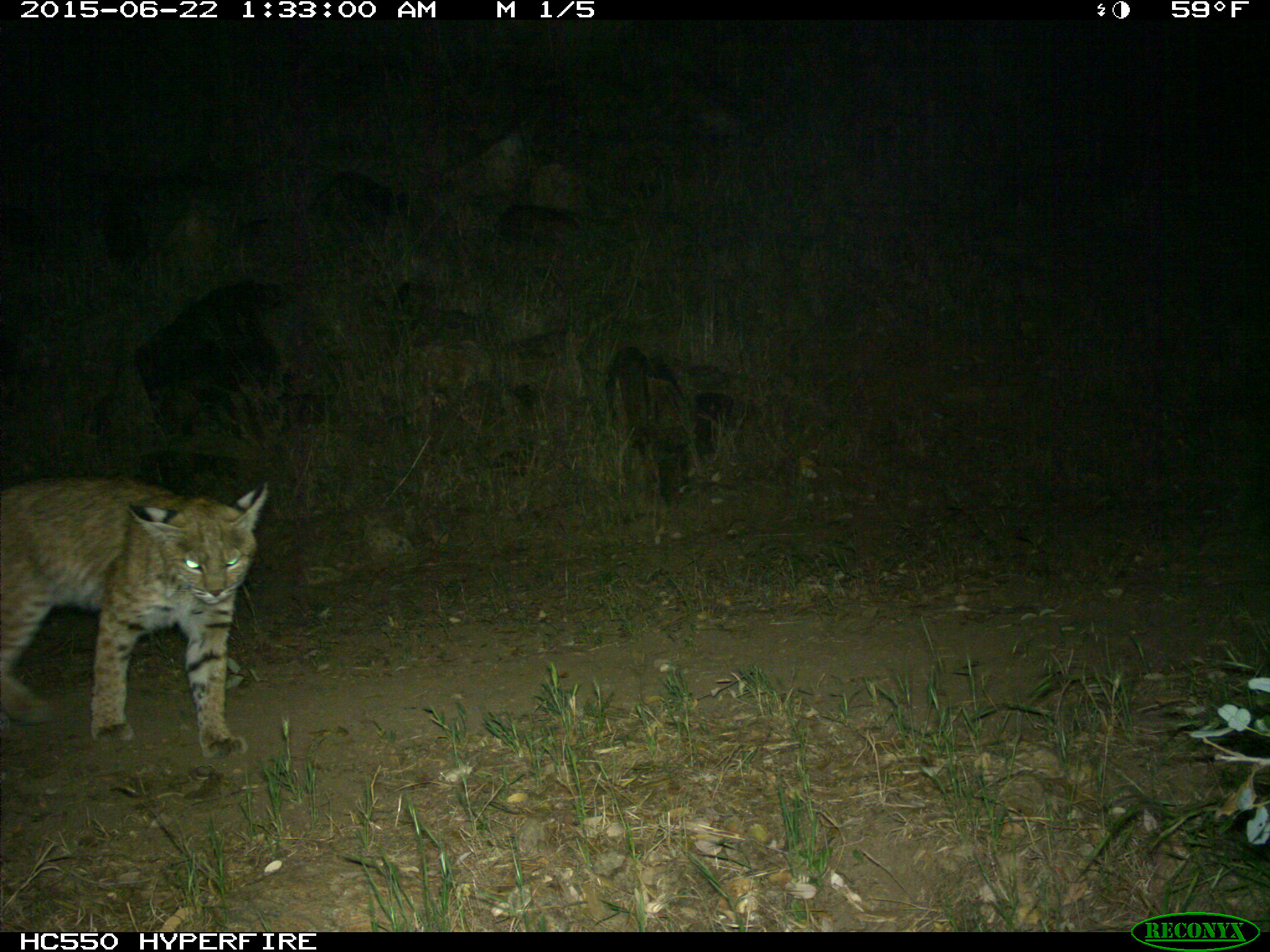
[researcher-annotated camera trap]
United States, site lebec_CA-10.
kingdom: Animalia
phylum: Chordata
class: Mammalia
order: Carnivora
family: Felidae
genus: Lynx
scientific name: Lynx rufus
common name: bobcat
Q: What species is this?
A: Lynx rufus (bobcat).